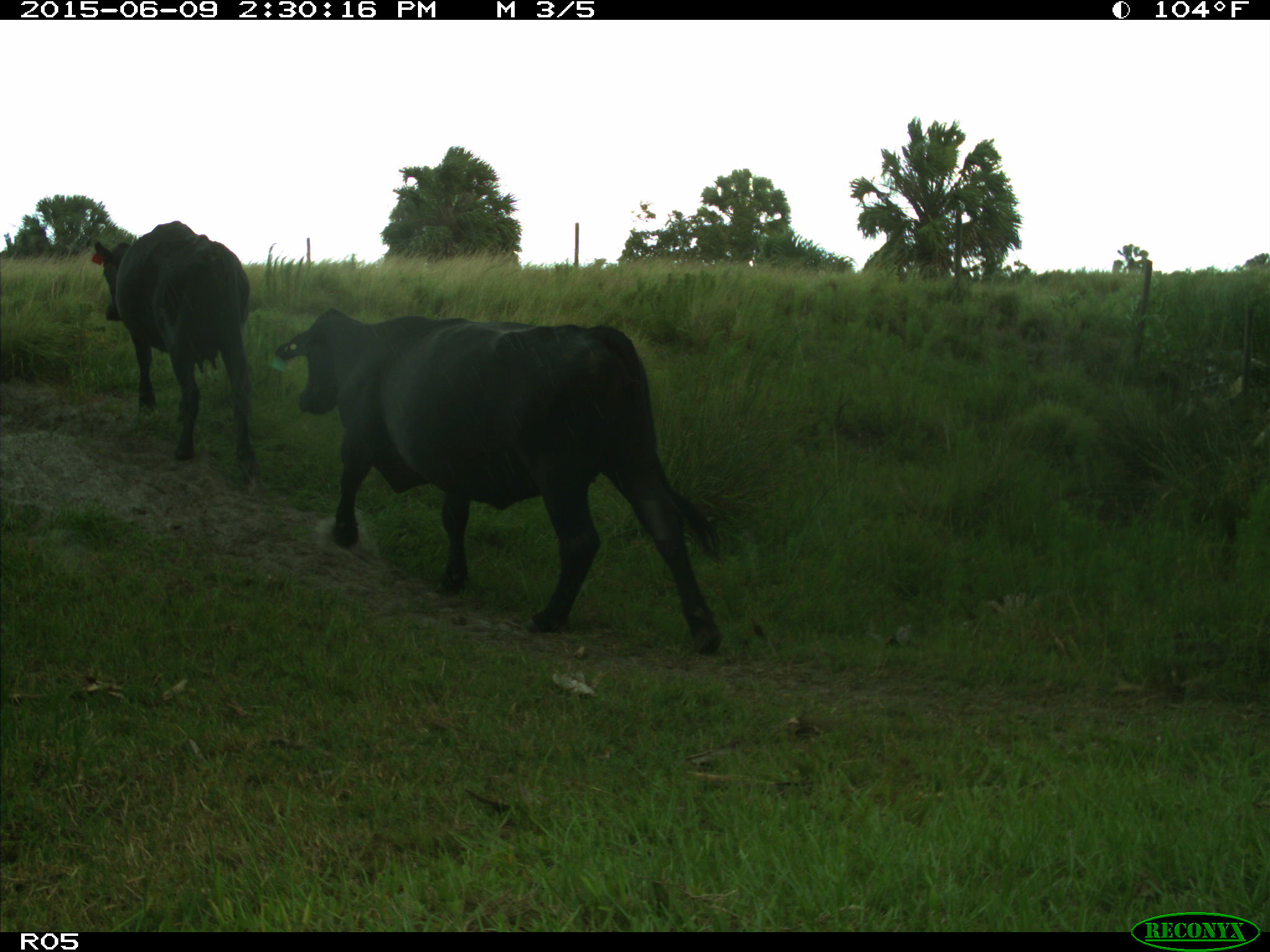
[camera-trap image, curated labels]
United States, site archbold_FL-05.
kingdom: Animalia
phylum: Chordata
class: Mammalia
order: Artiodactyla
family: Bovidae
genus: Bos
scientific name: Bos taurus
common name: domestic cow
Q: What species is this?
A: Bos taurus (domestic cow).